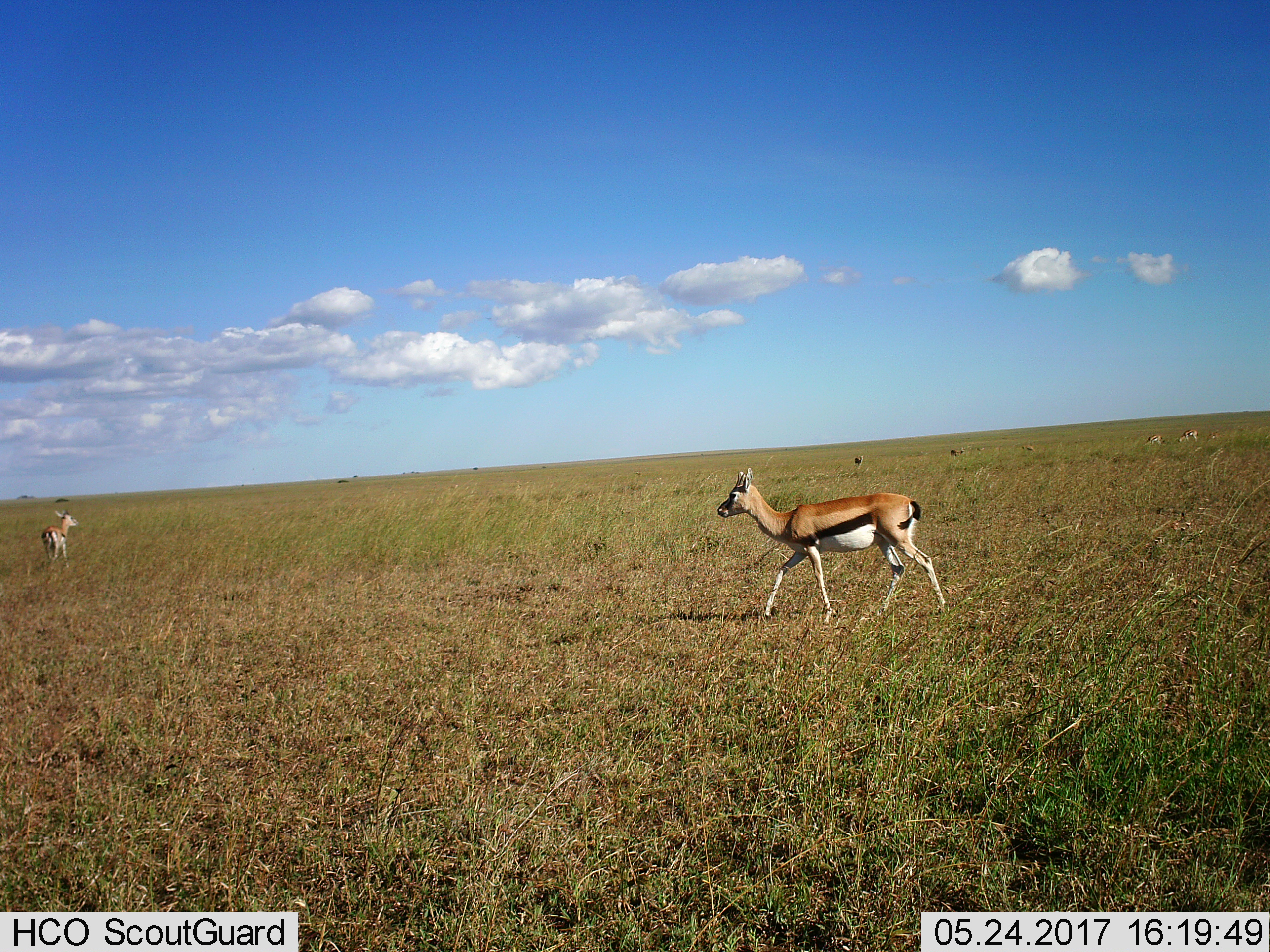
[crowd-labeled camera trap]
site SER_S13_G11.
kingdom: Animalia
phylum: Chordata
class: Mammalia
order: Artiodactyla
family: Bovidae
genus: Eudorcas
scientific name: Eudorcas thomsonii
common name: thomson's gazelle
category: gazellethomsons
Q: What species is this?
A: Gazellethomsons (thomson's gazelle) (Eudorcas thomsonii).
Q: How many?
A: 5.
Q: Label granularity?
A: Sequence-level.